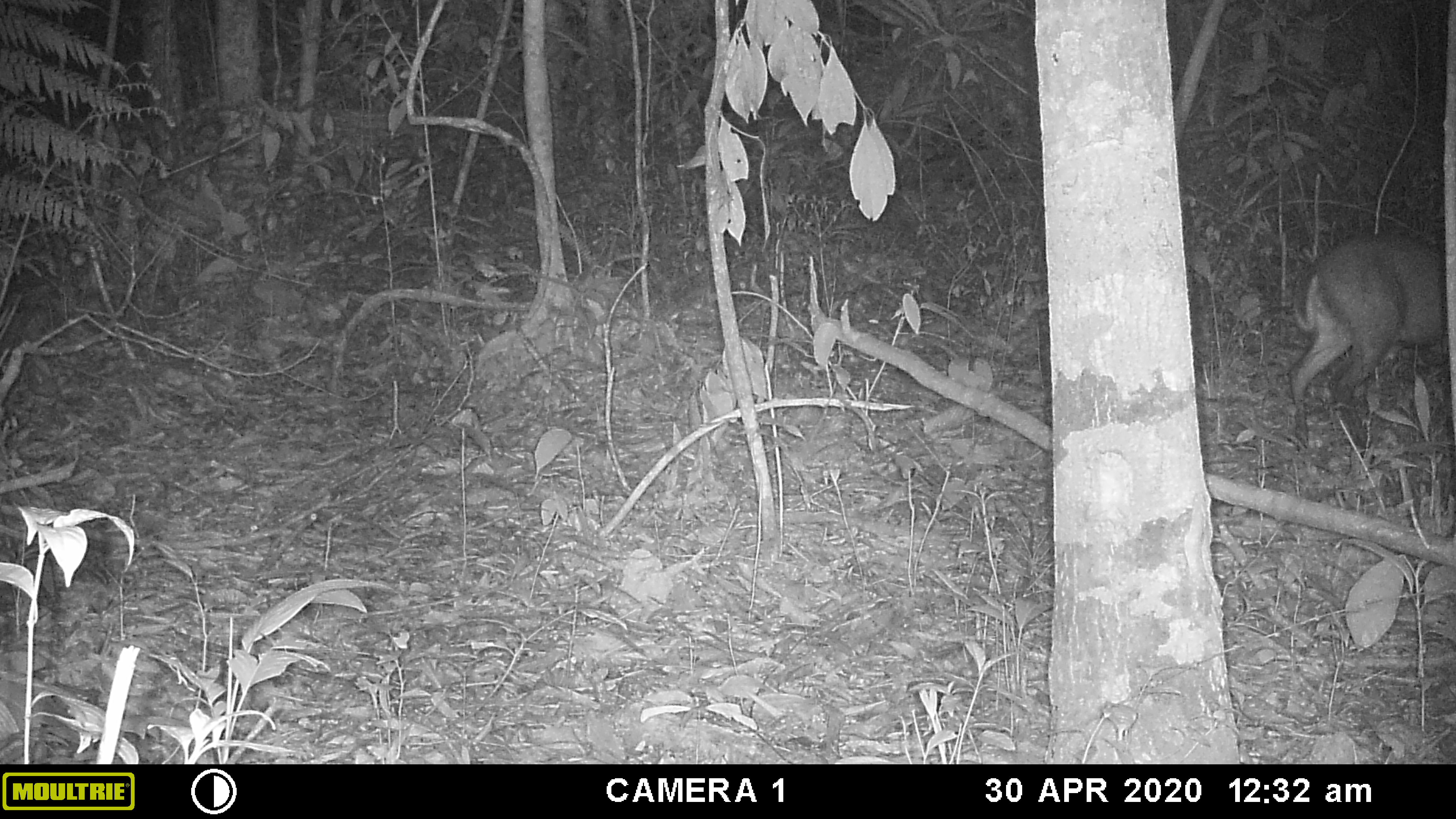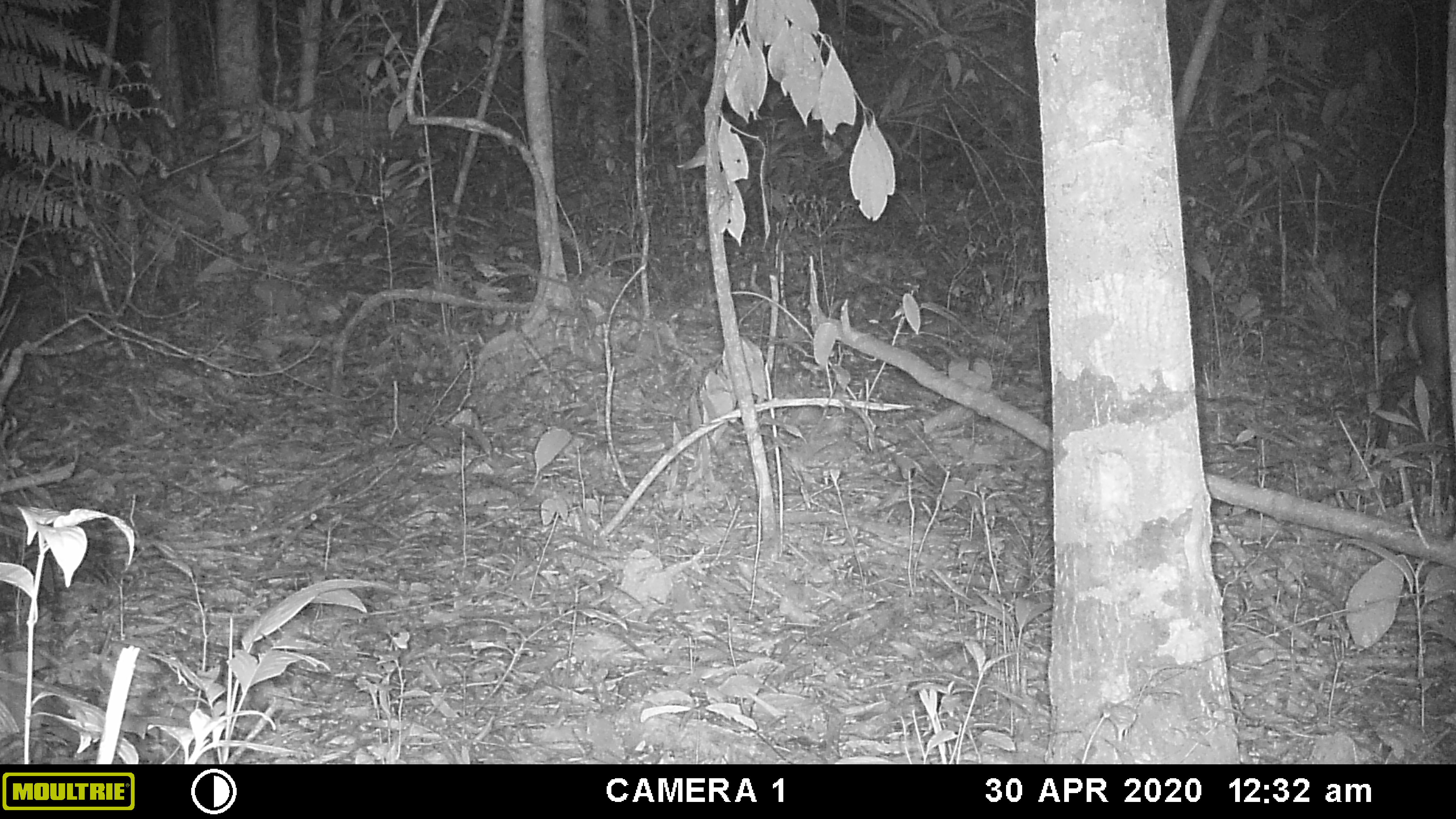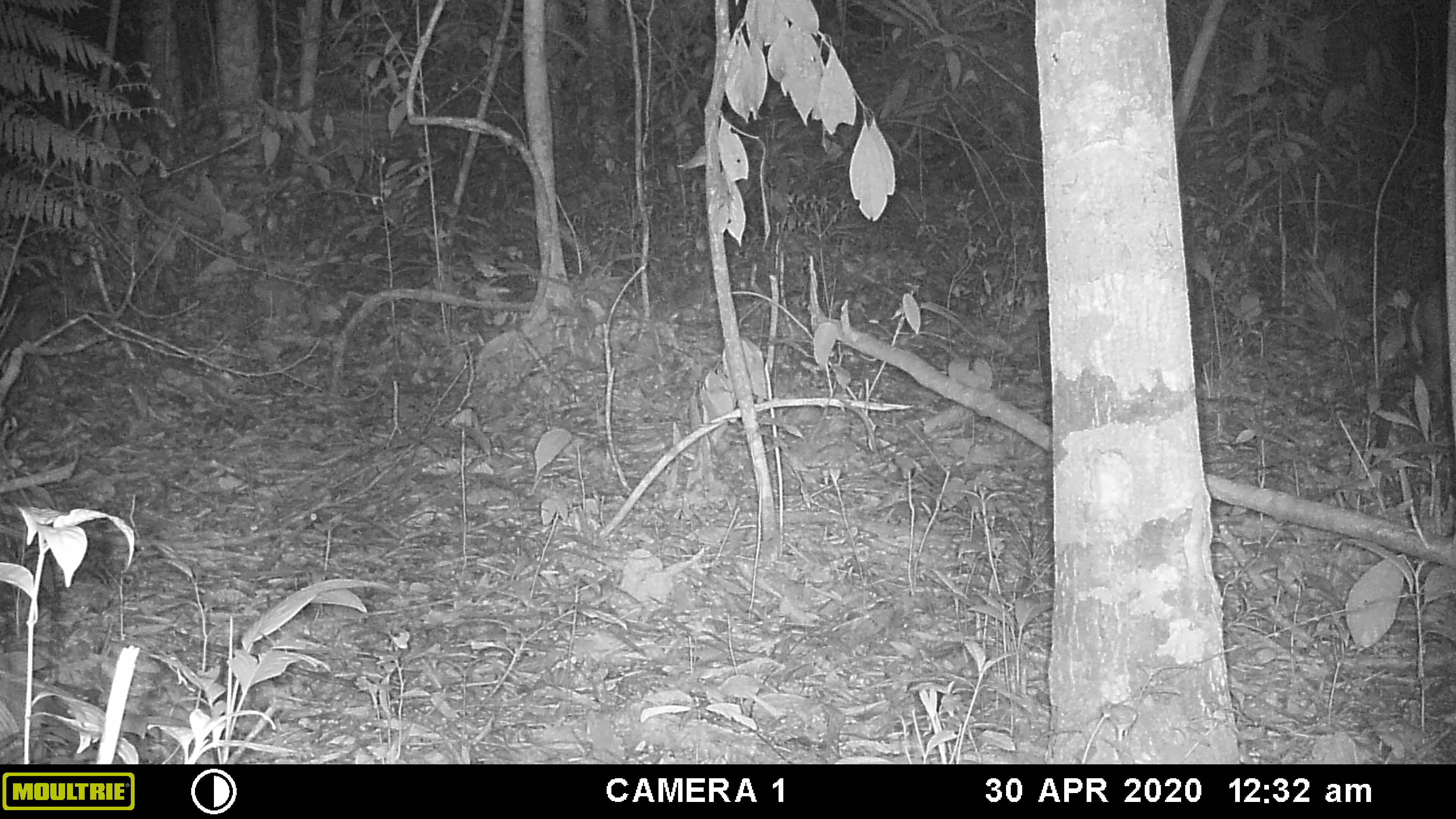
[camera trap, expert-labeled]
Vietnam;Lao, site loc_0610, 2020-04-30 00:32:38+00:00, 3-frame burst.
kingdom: Animalia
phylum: Chordata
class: Mammalia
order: Artiodactyla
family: Cervidae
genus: Muntiacus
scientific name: Muntiacus rooseveltorum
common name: roosevelt's muntjac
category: roosevelts muntjac group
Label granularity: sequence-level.